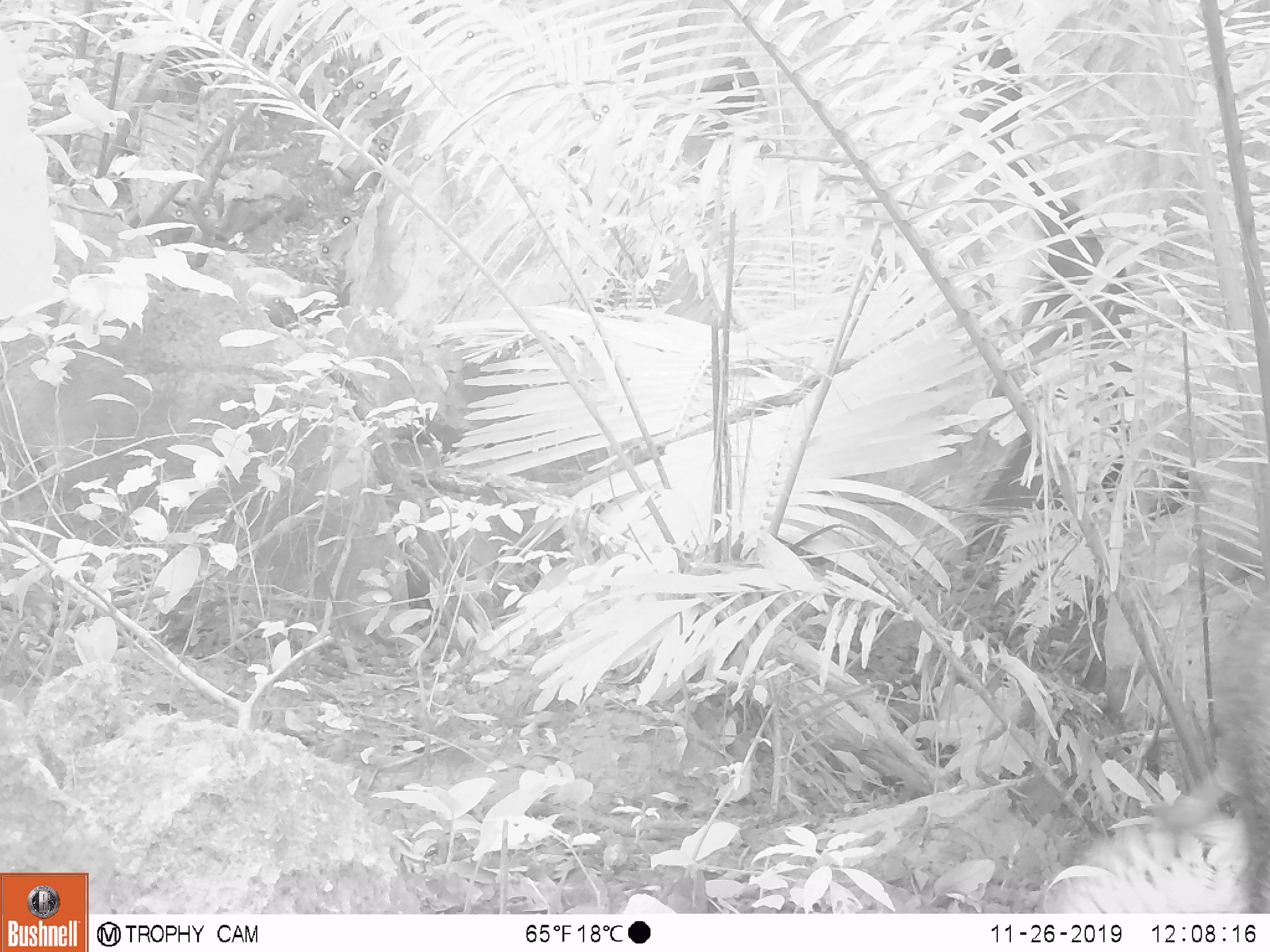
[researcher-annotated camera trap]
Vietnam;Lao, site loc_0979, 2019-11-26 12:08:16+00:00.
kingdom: Animalia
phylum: Chordata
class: Mammalia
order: Artiodactyla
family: Suidae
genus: Sus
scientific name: Sus scrofa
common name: eurasian wild pig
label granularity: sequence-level